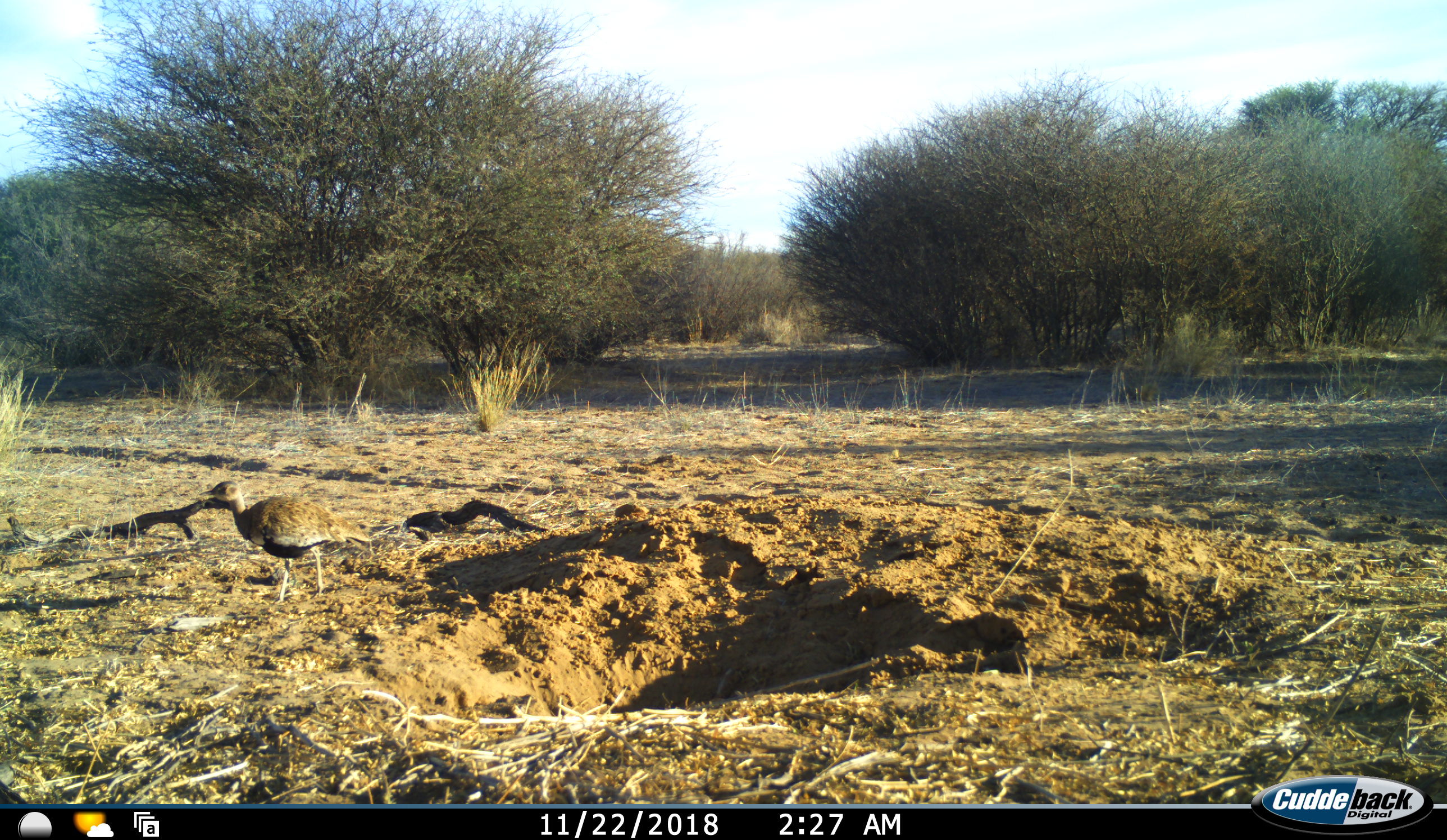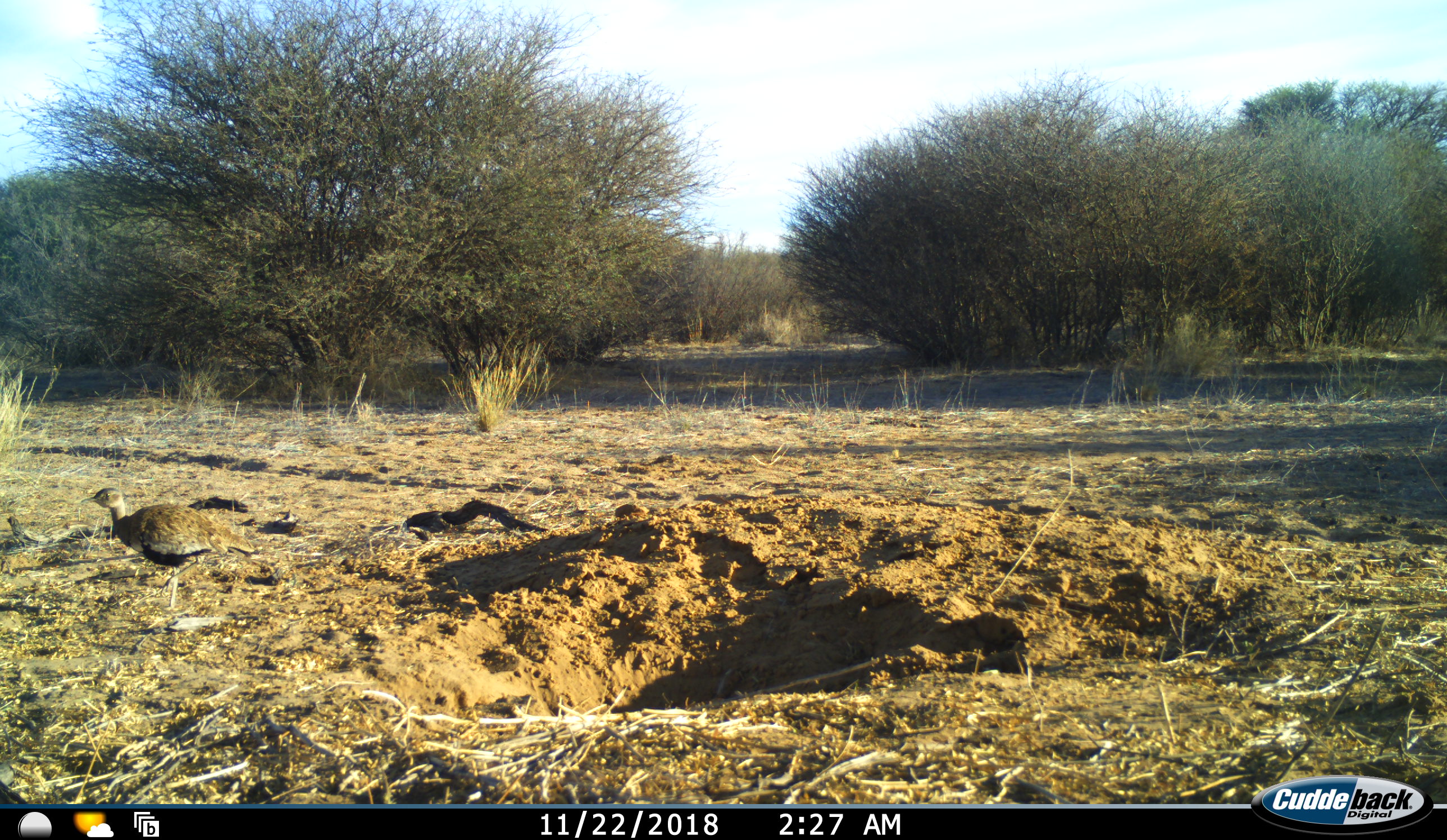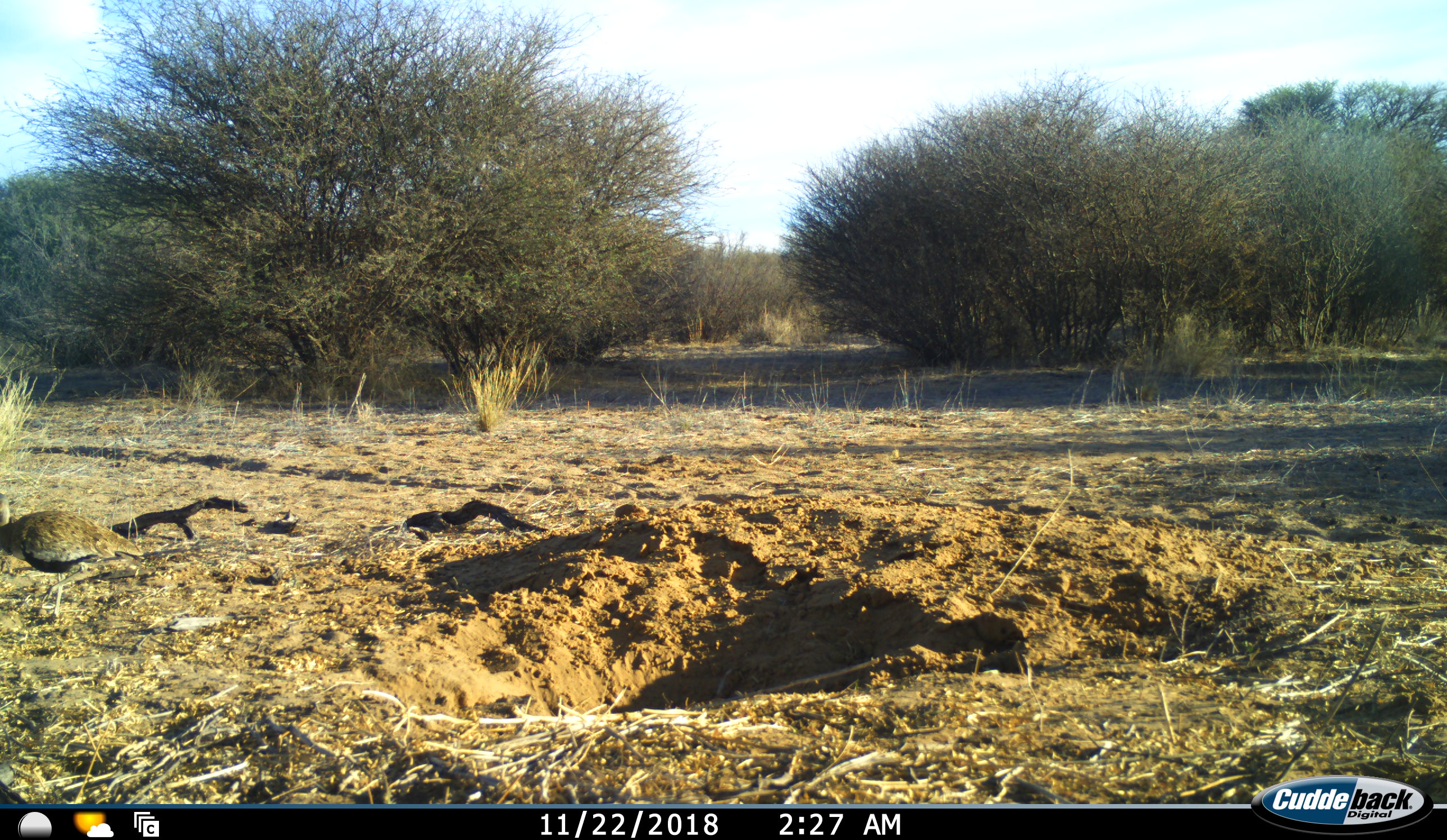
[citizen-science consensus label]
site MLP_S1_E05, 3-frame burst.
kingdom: Animalia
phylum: Chordata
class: Aves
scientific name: Aves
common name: bird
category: birdother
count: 1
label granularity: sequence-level